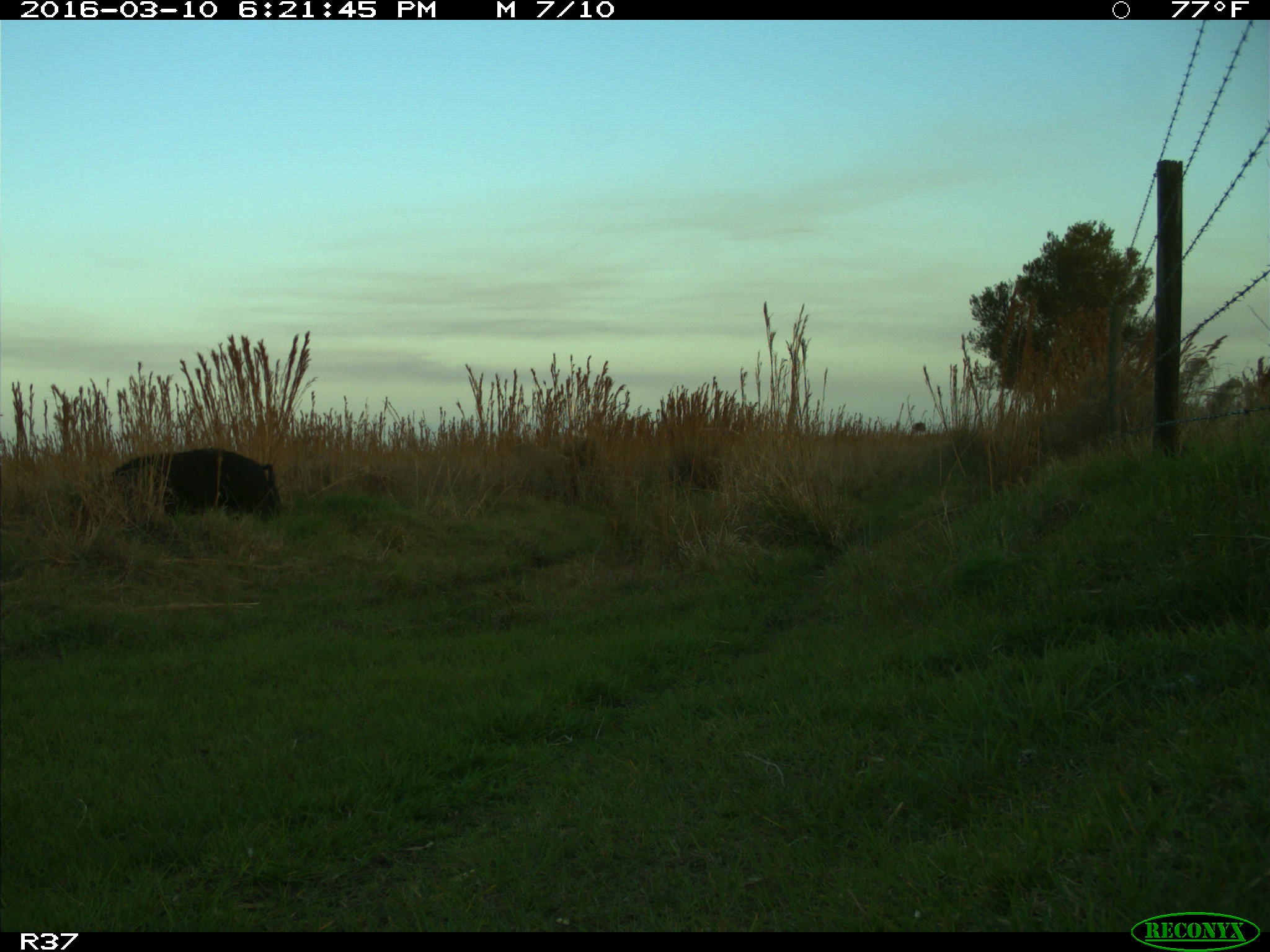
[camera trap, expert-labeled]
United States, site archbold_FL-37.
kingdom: Animalia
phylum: Chordata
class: Mammalia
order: Artiodactyla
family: Suidae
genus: Sus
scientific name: Sus scrofa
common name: wild boar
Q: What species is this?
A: Sus scrofa (wild boar).